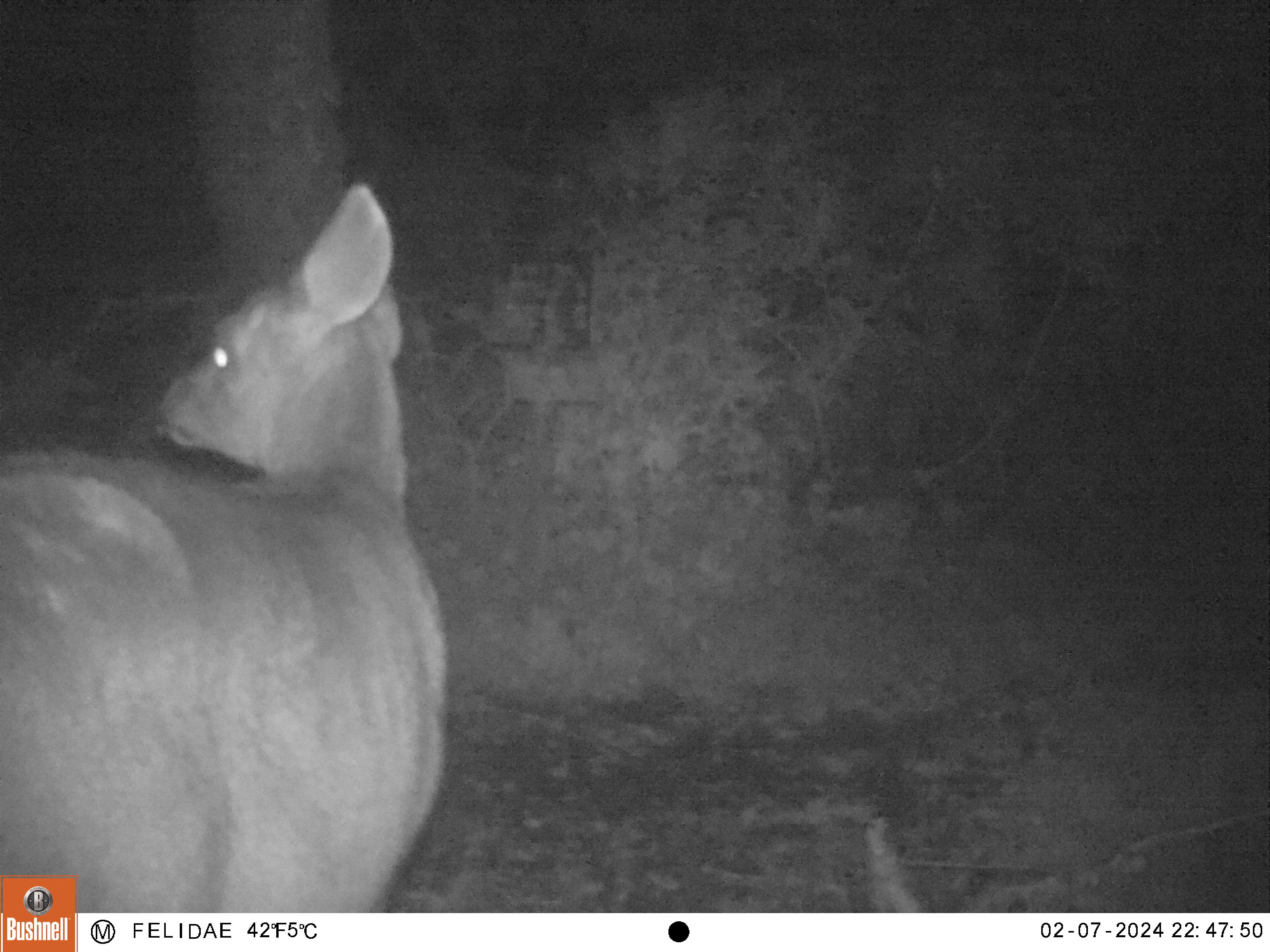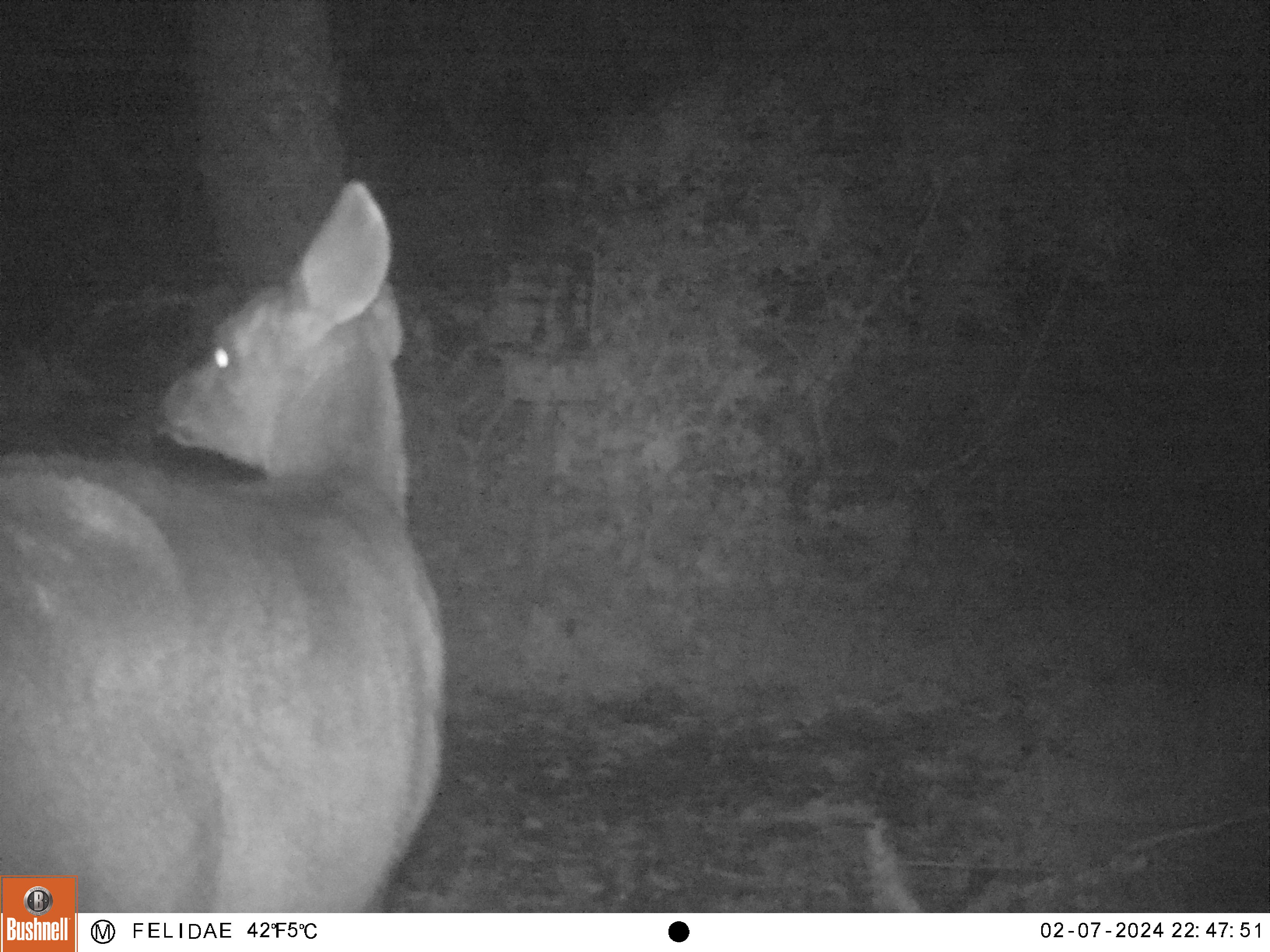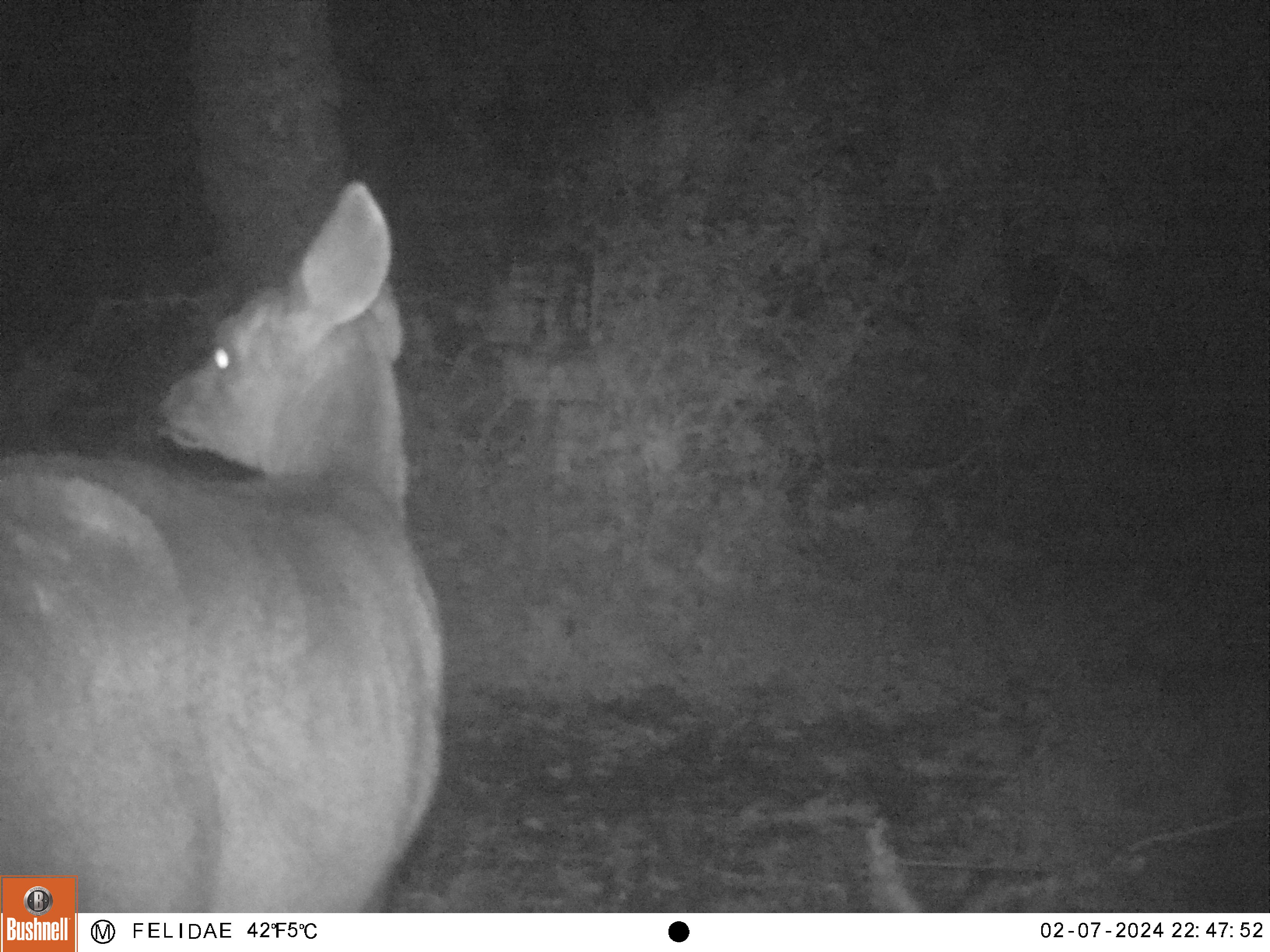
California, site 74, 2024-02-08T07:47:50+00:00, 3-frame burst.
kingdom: Animalia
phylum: Chordata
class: Mammalia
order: Artiodactyla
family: Cervidae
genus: Odocoileus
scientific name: Odocoileus hemionus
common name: mule deer